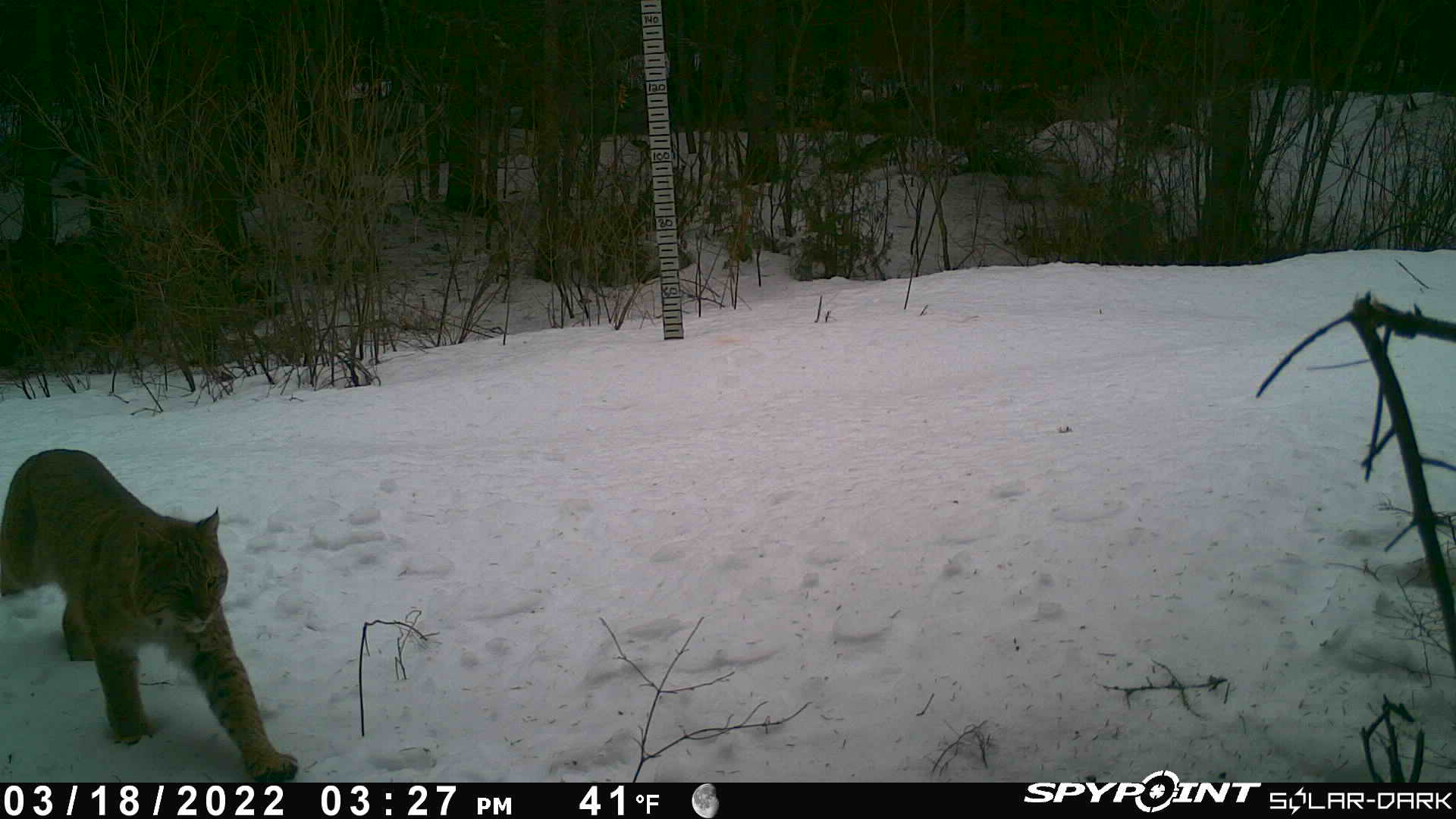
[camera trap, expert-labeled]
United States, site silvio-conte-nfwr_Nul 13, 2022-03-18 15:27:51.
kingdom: Animalia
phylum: Chordata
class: Mammalia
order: Carnivora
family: Felidae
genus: Lynx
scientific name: Lynx rufus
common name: bobcat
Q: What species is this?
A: Bobcat (Lynx rufus).